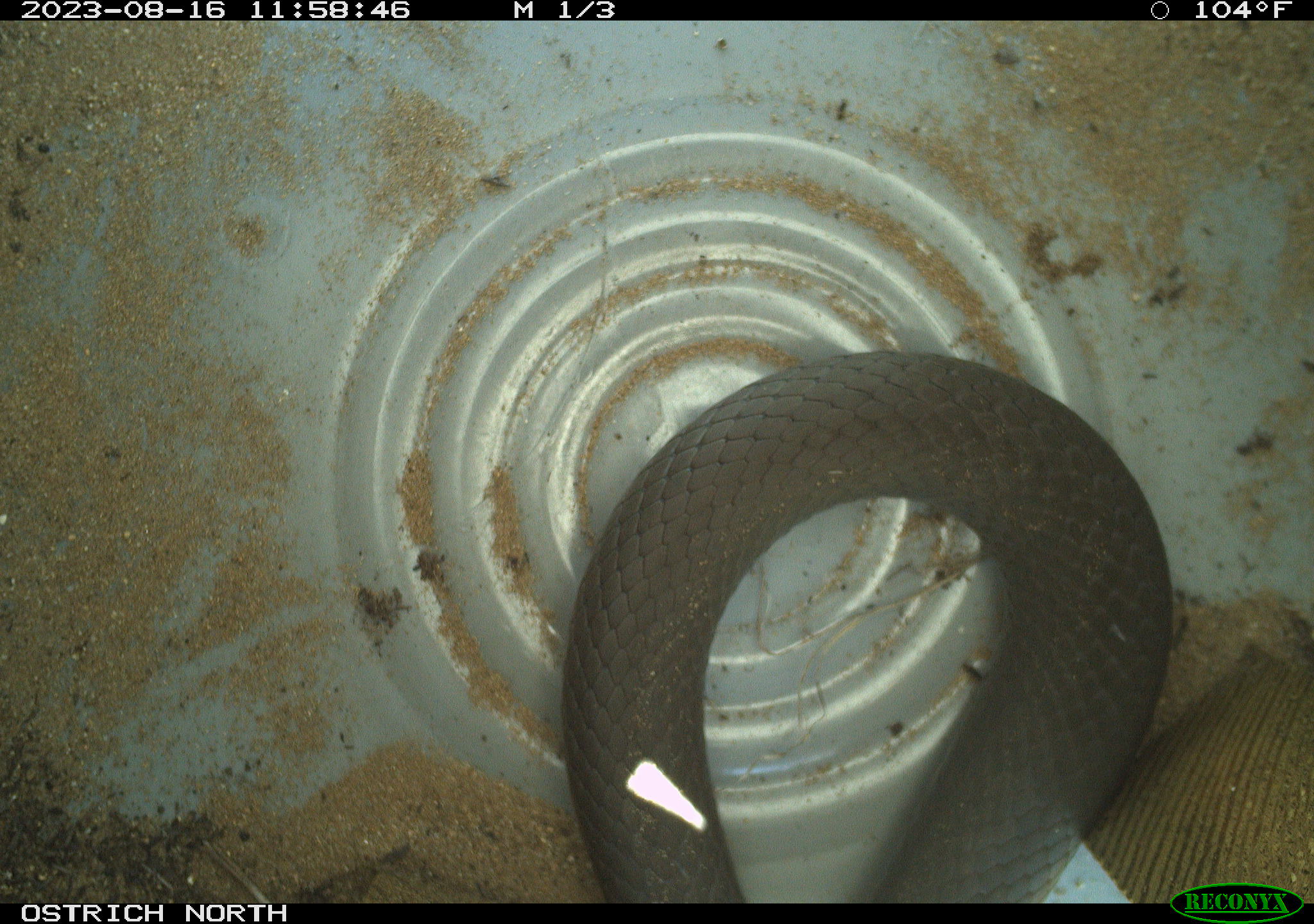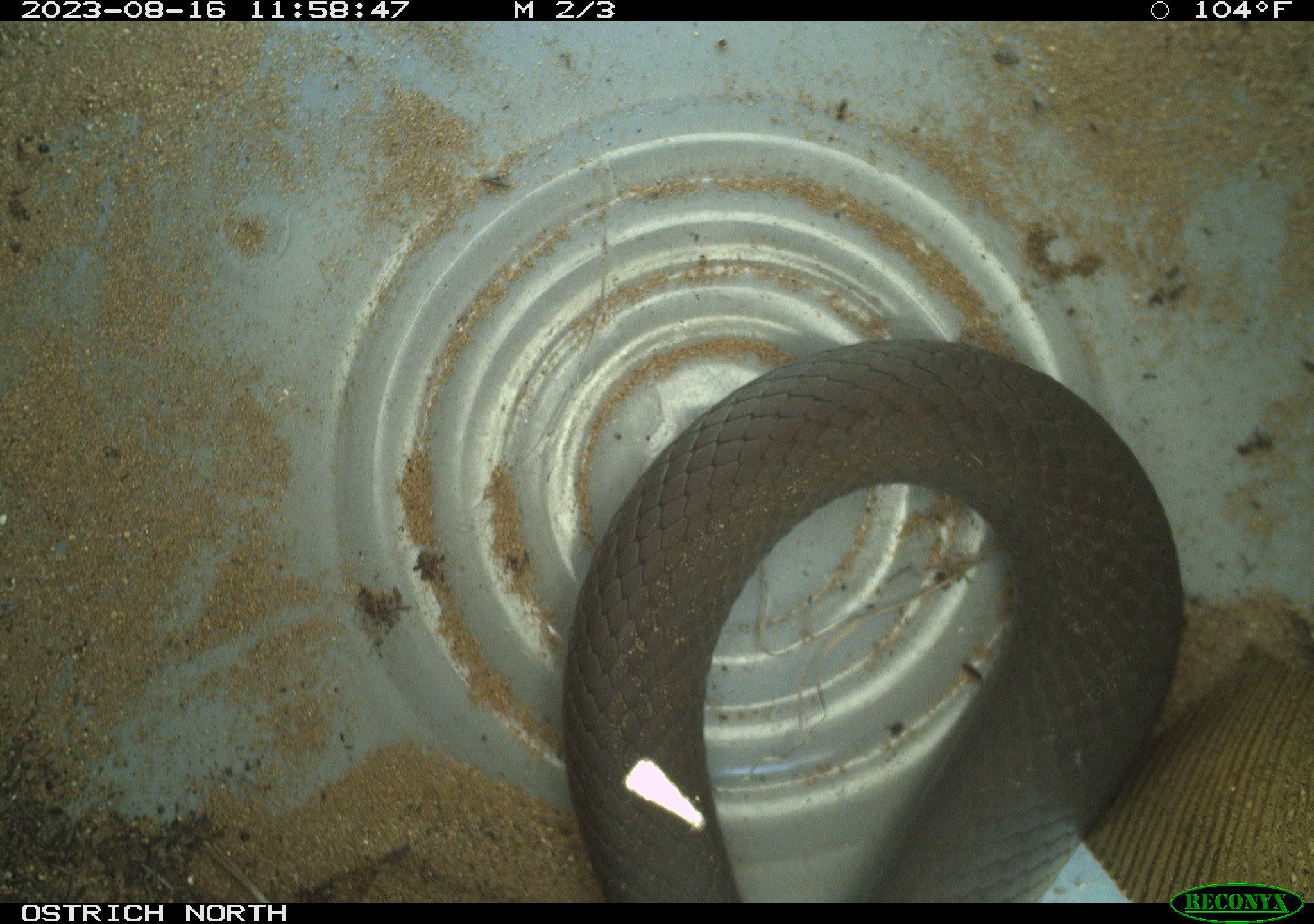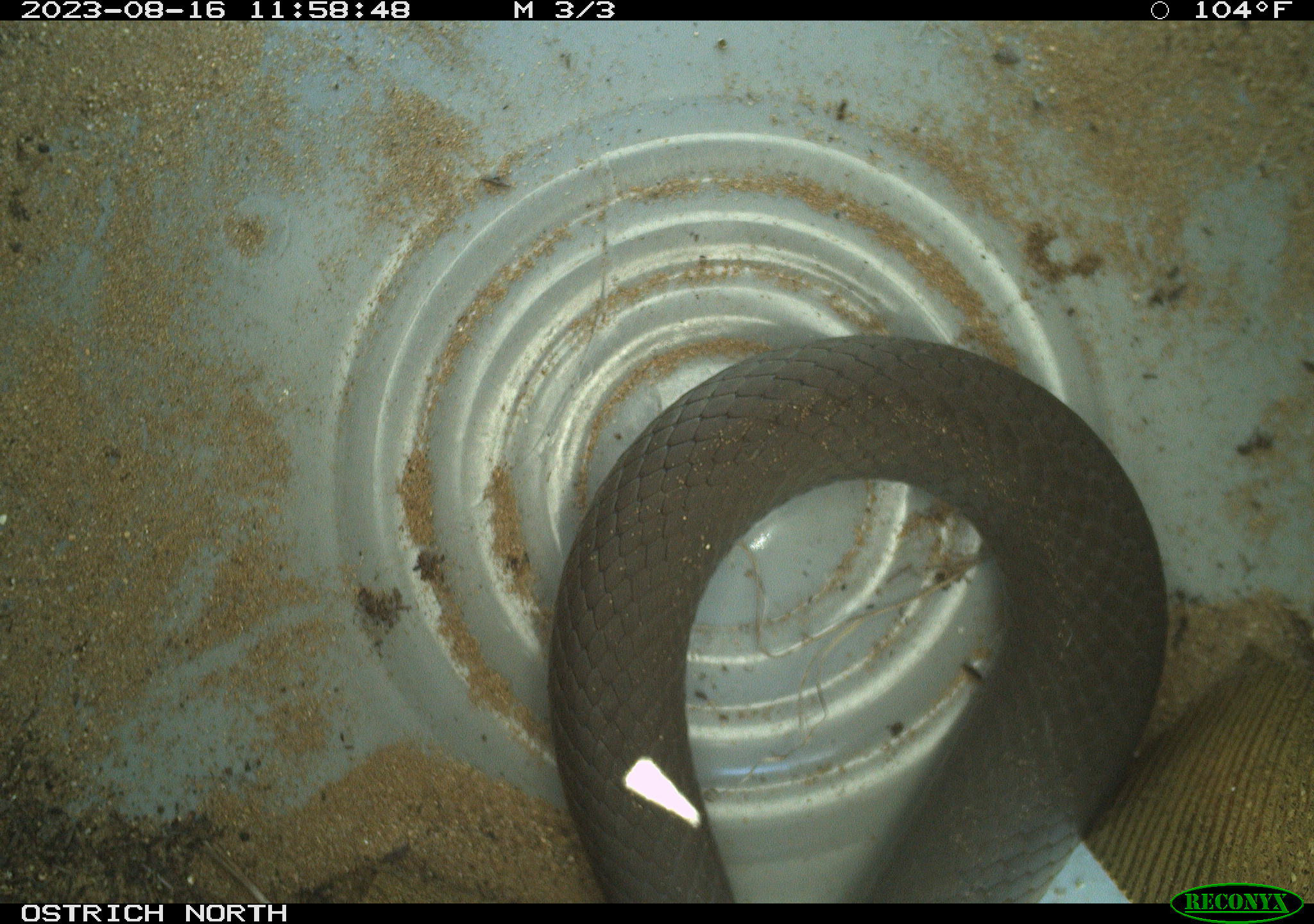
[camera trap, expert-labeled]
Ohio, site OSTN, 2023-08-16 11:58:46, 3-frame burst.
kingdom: Animalia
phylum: Chordata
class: Reptilia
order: Squamata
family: Colubridae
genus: Coluber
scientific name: Coluber constrictor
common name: eastern racer snake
Eastern racer snake (Coluber constrictor).